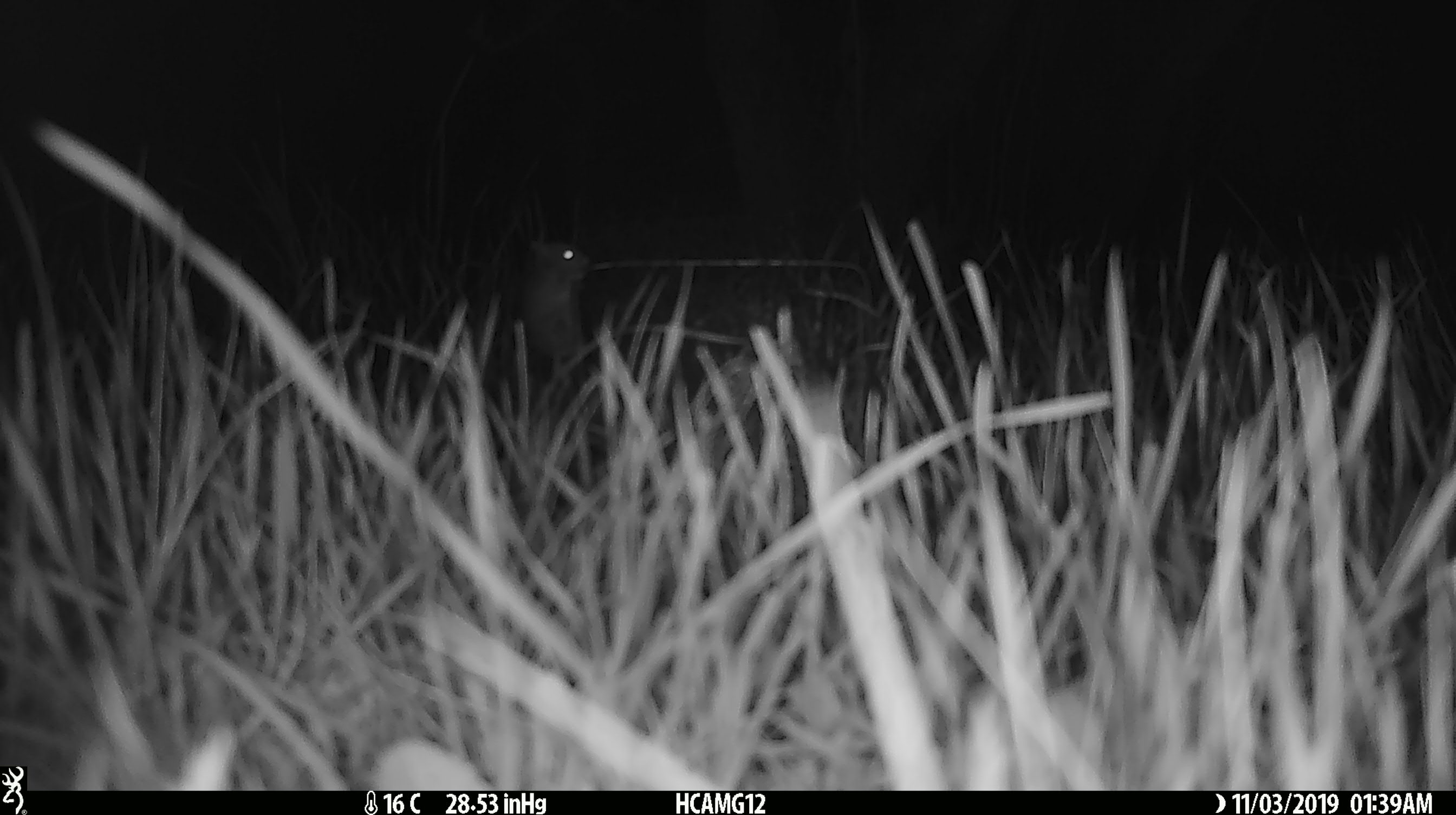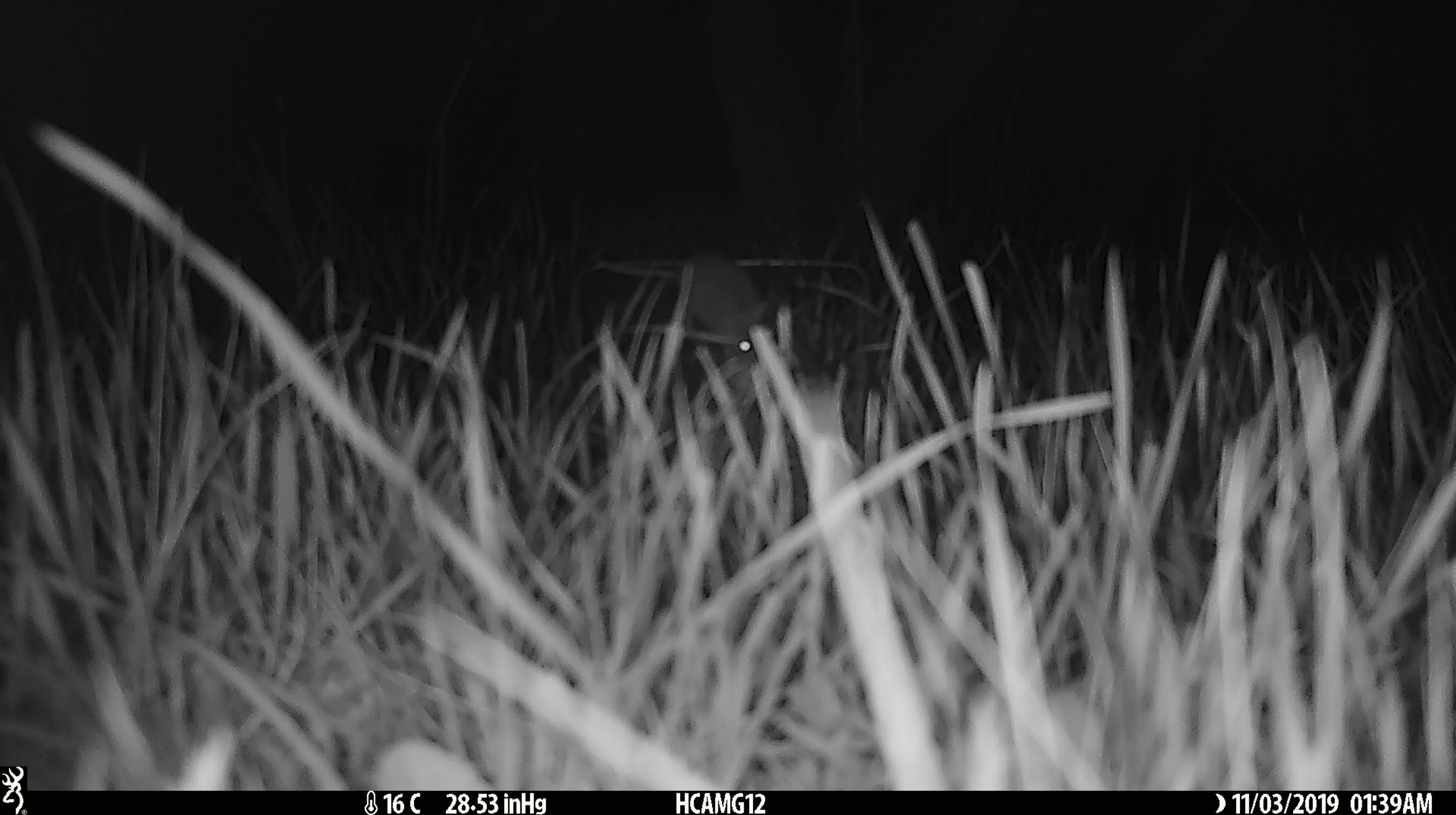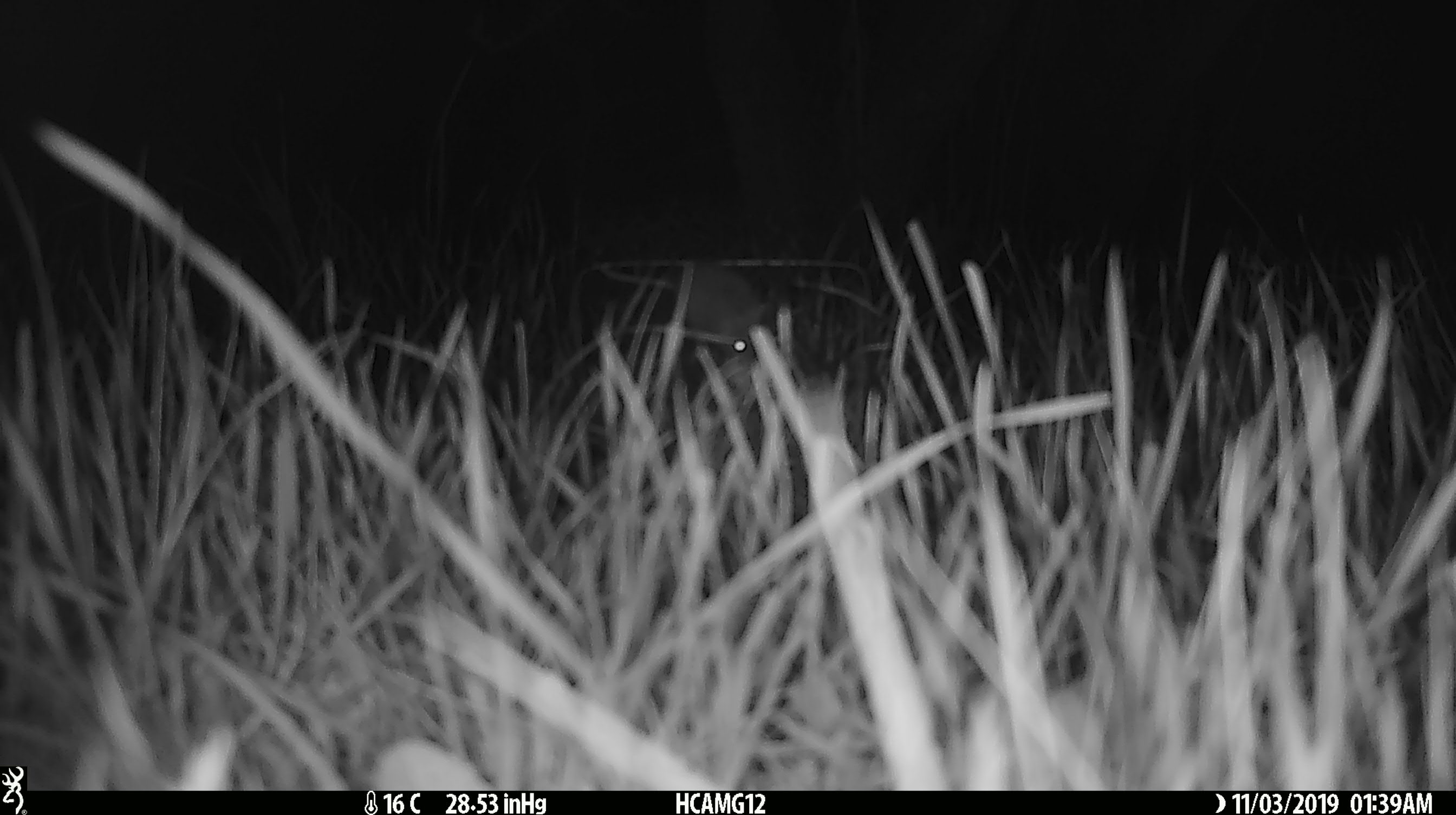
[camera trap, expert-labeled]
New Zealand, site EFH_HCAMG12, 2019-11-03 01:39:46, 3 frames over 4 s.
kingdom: Animalia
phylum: Chordata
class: Mammalia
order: Rodentia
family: Muridae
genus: Mus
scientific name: Mus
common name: mouse